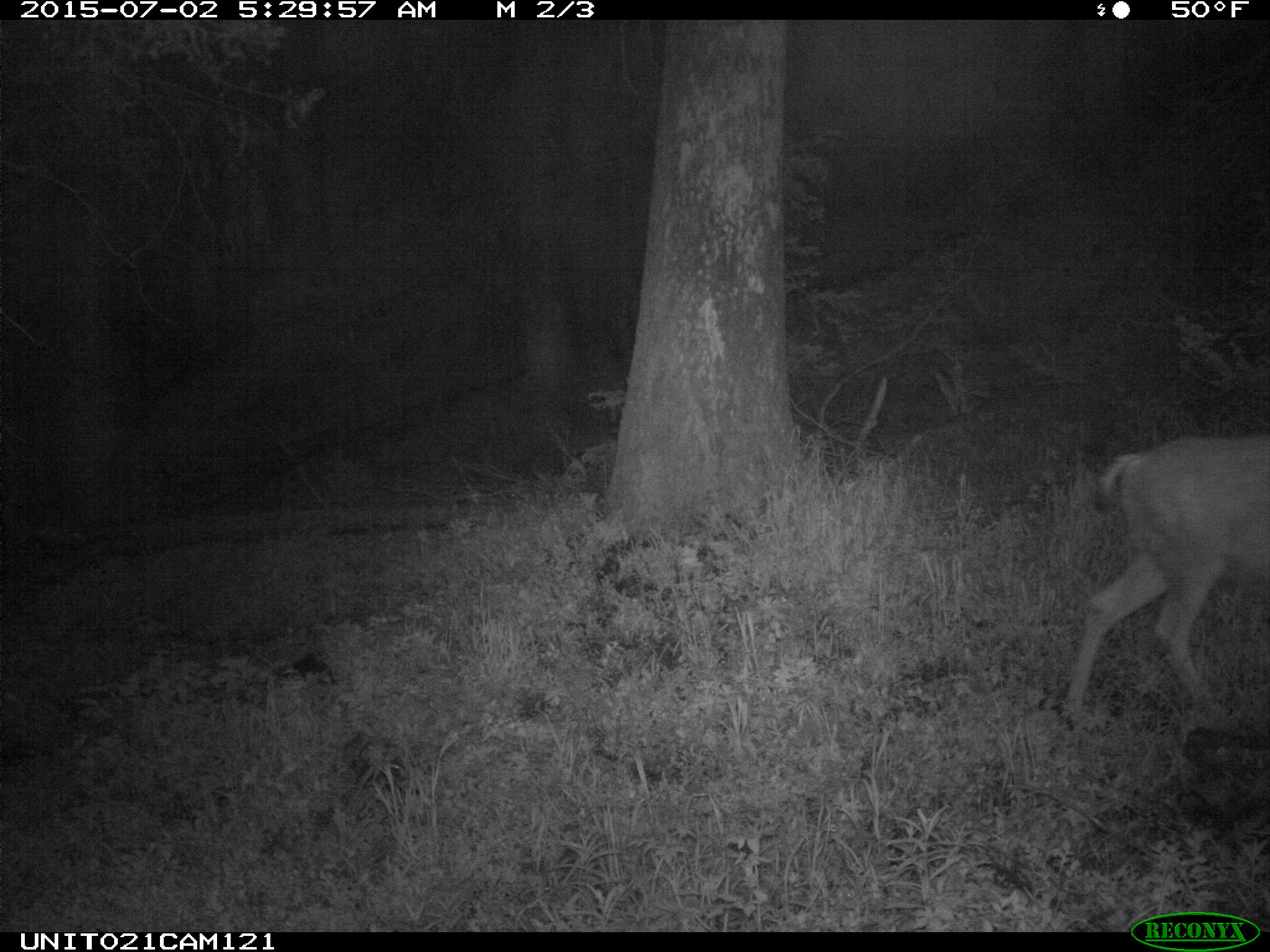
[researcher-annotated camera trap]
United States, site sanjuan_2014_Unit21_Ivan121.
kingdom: Animalia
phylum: Chordata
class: Mammalia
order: Artiodactyla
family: Cervidae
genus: Odocoileus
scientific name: Odocoileus hemionus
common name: mule deer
Odocoileus hemionus (mule deer).